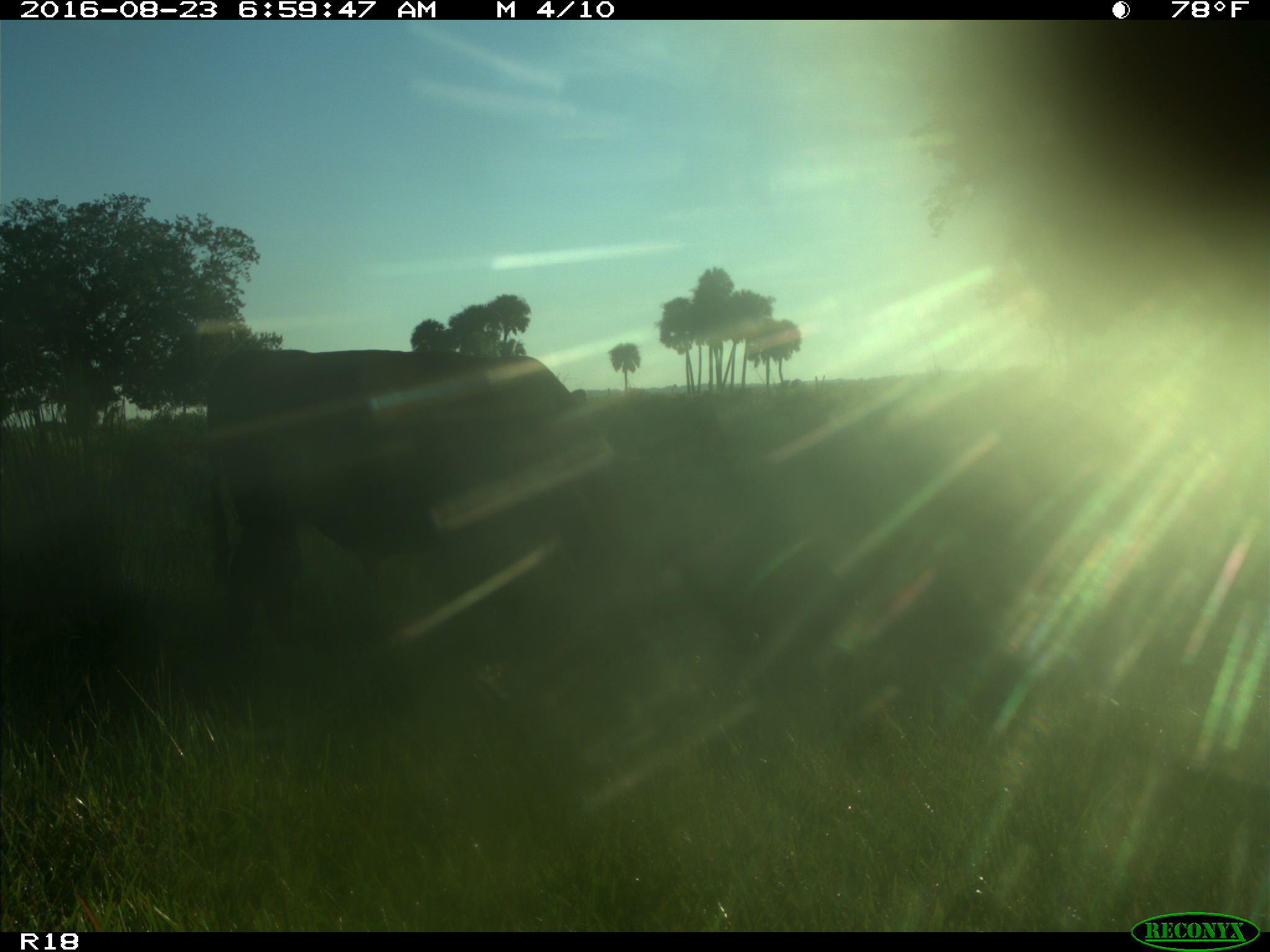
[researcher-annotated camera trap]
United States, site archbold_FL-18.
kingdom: Animalia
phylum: Chordata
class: Mammalia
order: Artiodactyla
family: Bovidae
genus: Bos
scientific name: Bos taurus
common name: domestic cow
Bos taurus (domestic cow).